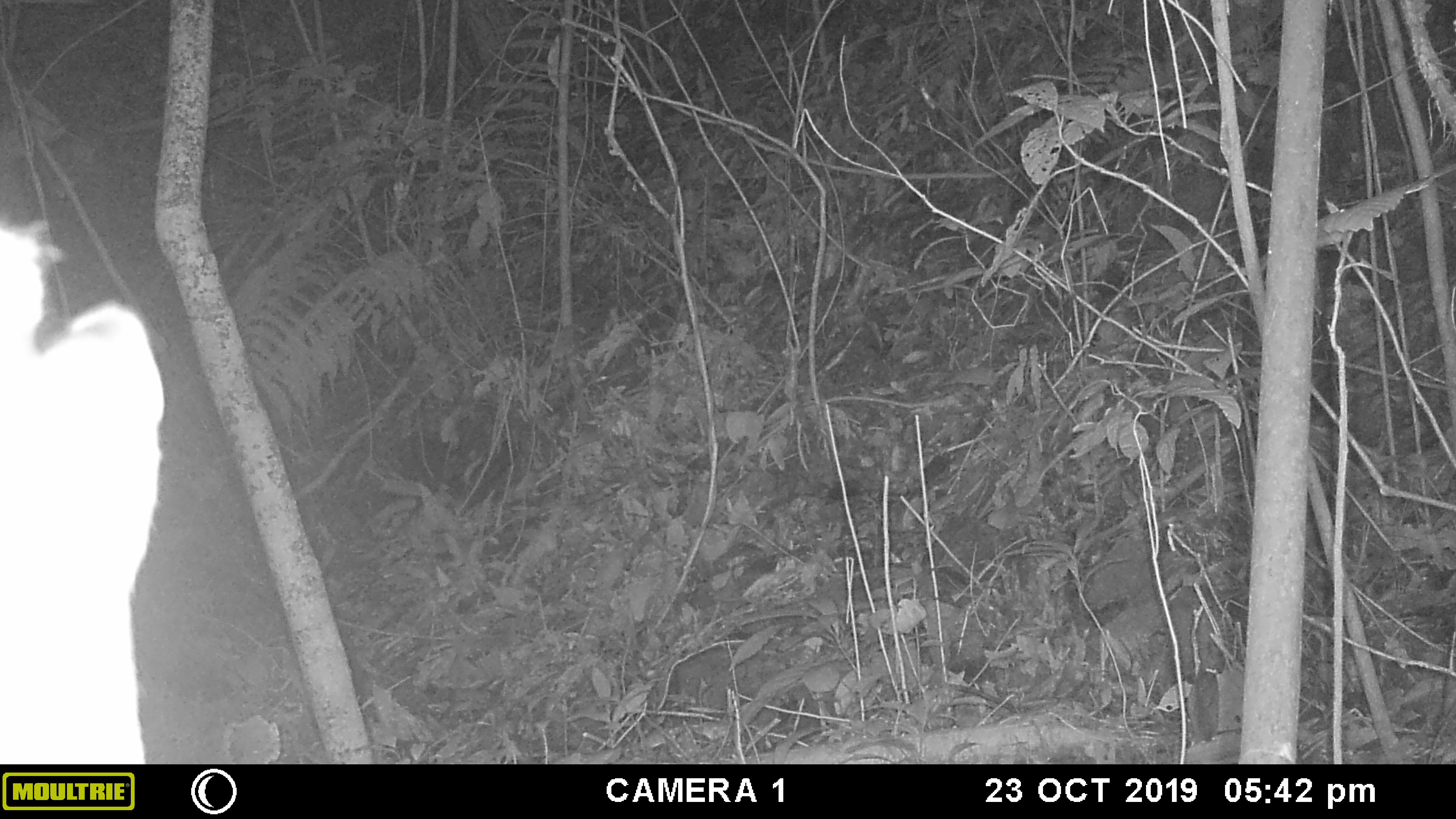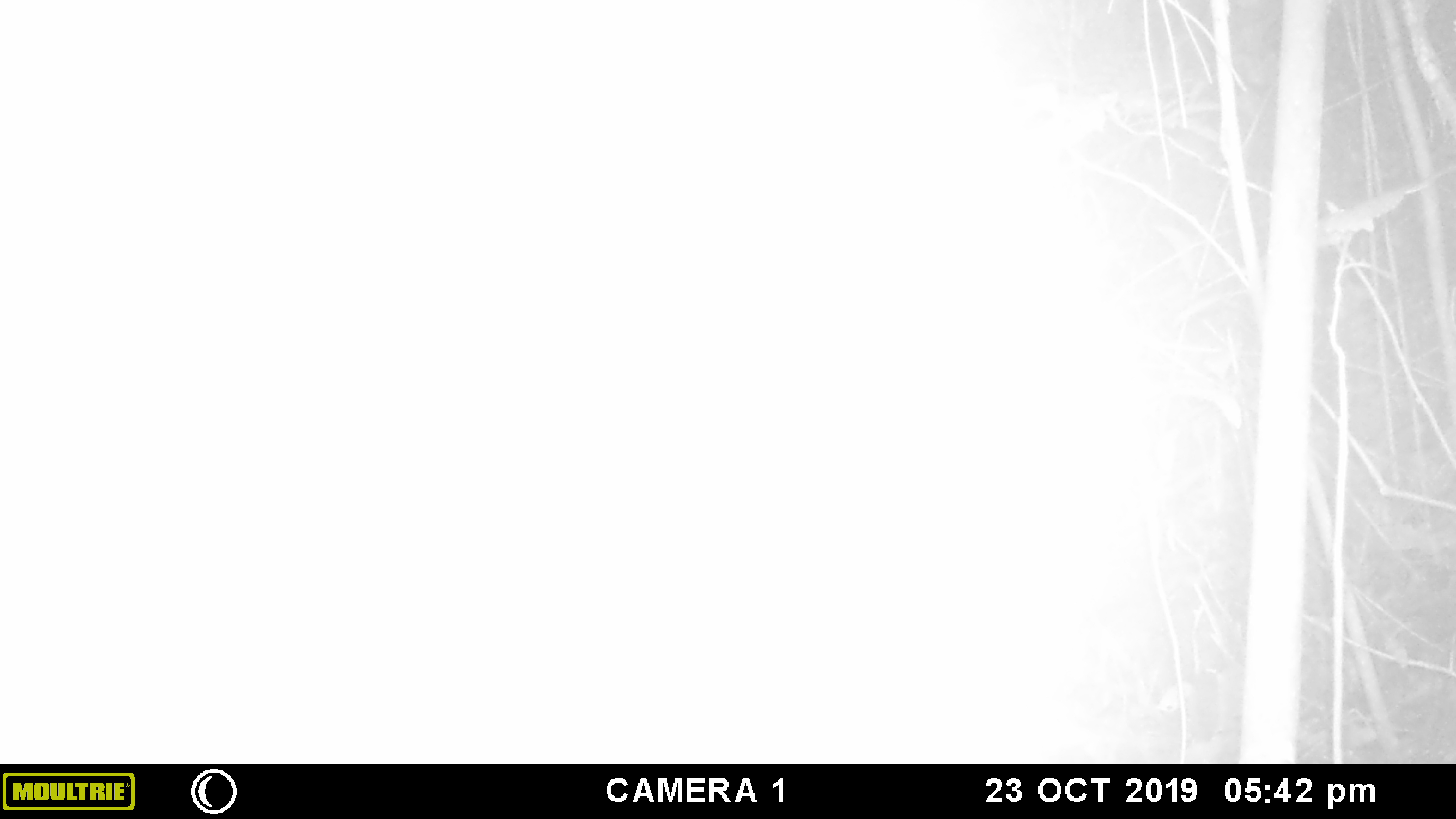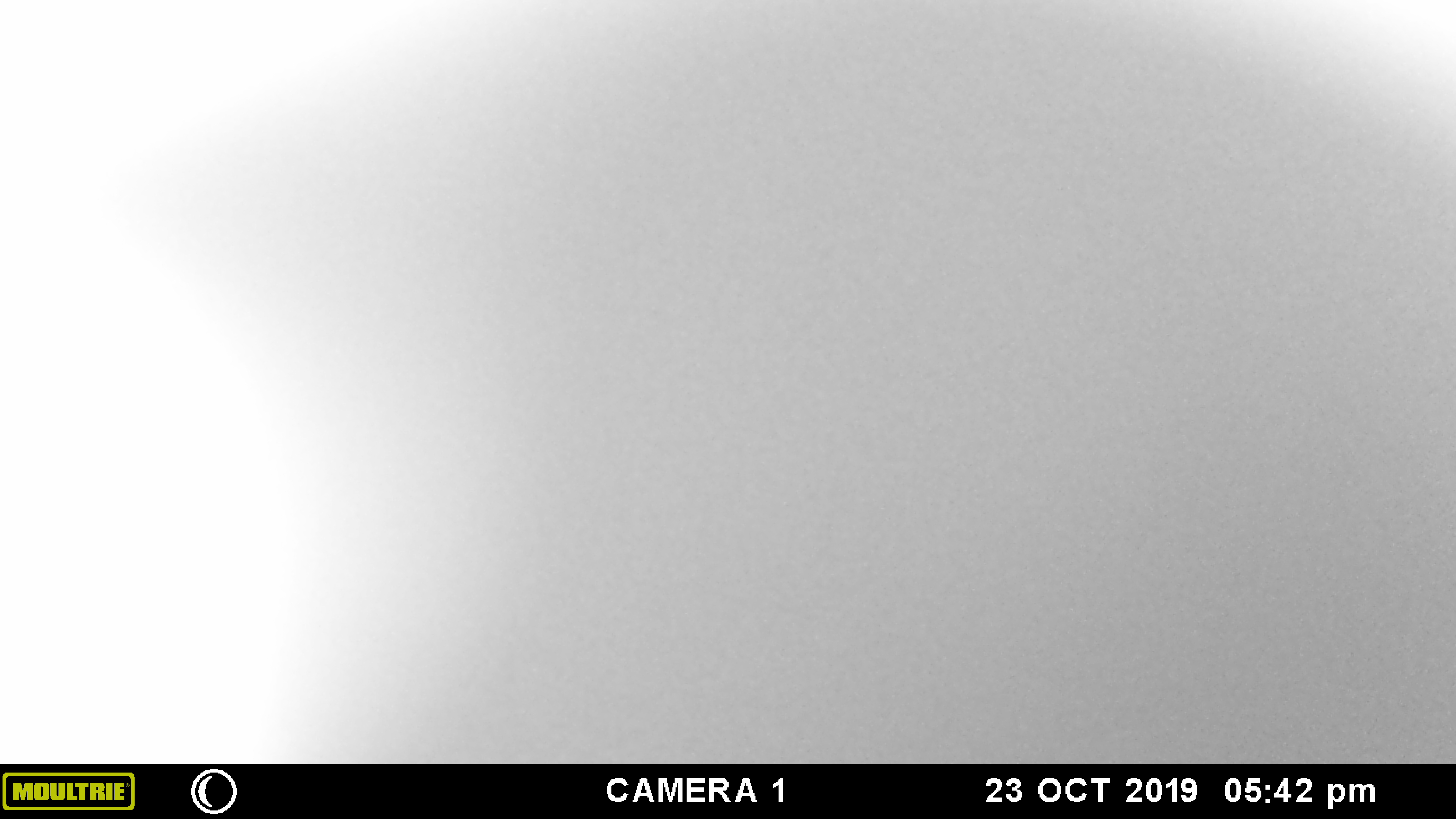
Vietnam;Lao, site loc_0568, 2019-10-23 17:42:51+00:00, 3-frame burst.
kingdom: Animalia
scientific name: Animalia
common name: animal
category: unidentified animal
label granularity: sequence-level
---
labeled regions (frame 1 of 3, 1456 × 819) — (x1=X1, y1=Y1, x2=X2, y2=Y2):
unidentified animal: (x1=0, y1=215, x2=164, y2=764)